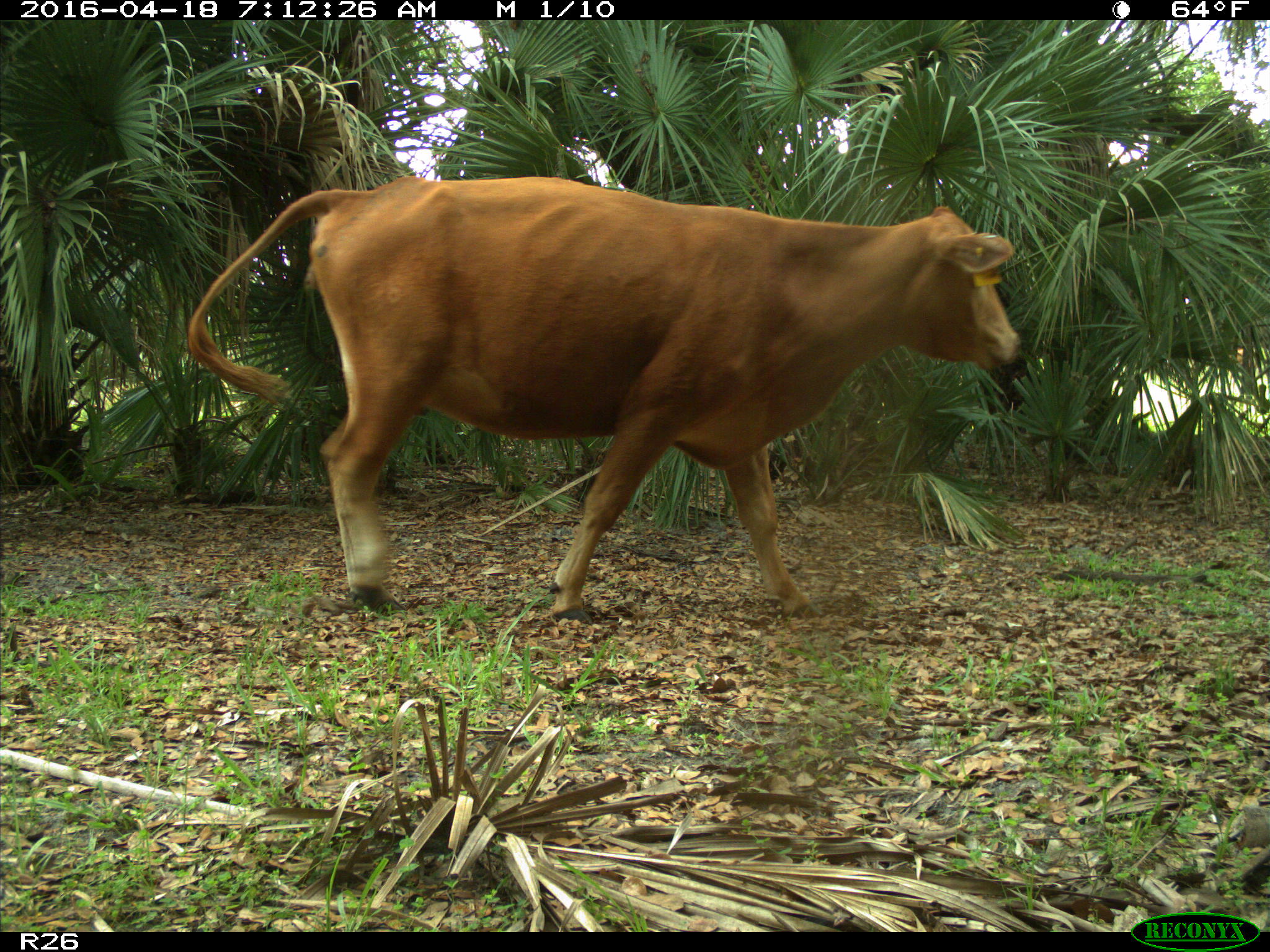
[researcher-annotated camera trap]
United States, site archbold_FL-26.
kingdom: Animalia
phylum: Chordata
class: Mammalia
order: Artiodactyla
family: Bovidae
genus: Bos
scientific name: Bos taurus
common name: domestic cow